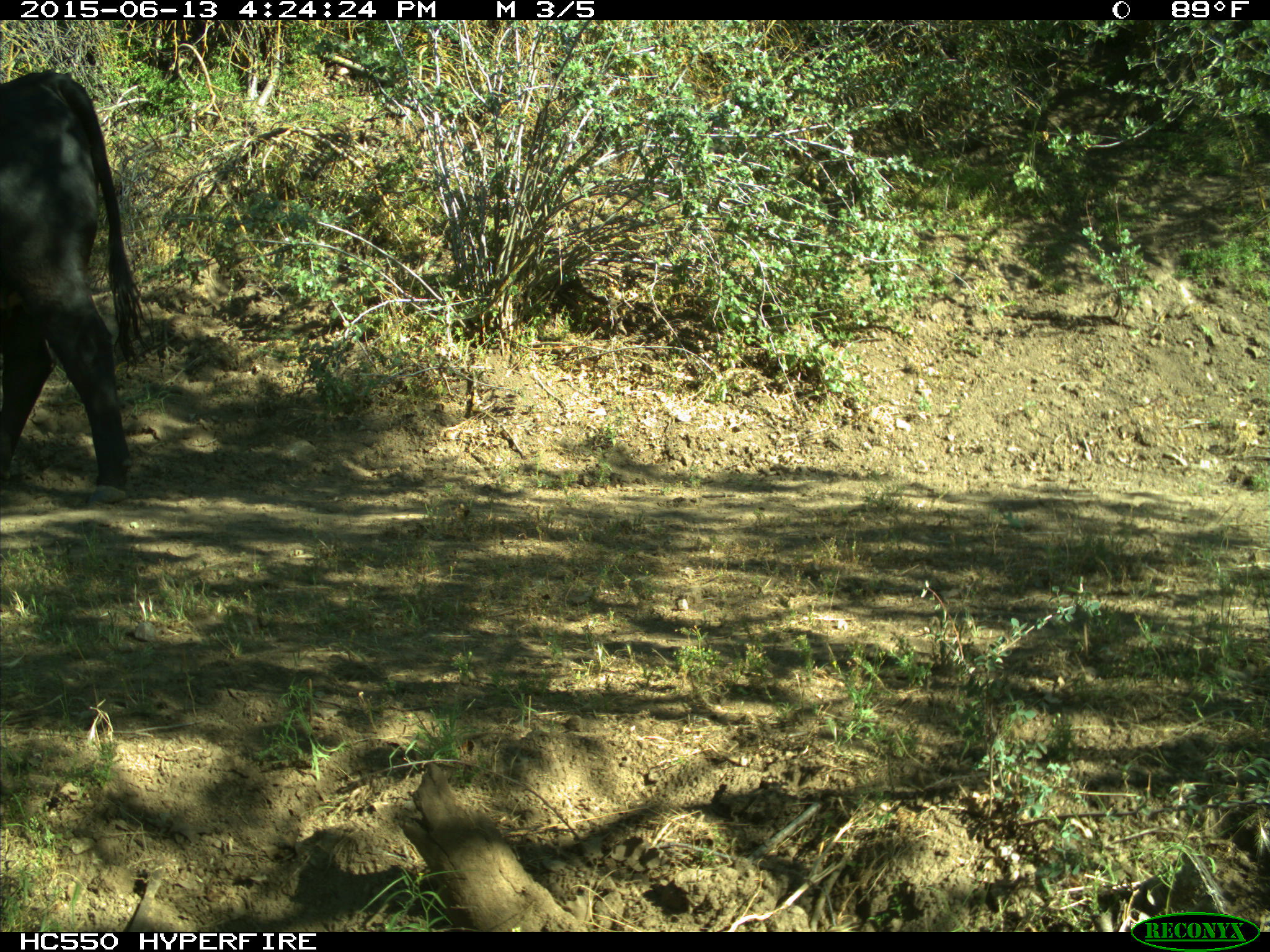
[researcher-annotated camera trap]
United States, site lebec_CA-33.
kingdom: Animalia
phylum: Chordata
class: Mammalia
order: Artiodactyla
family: Bovidae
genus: Bos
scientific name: Bos taurus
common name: domestic cow